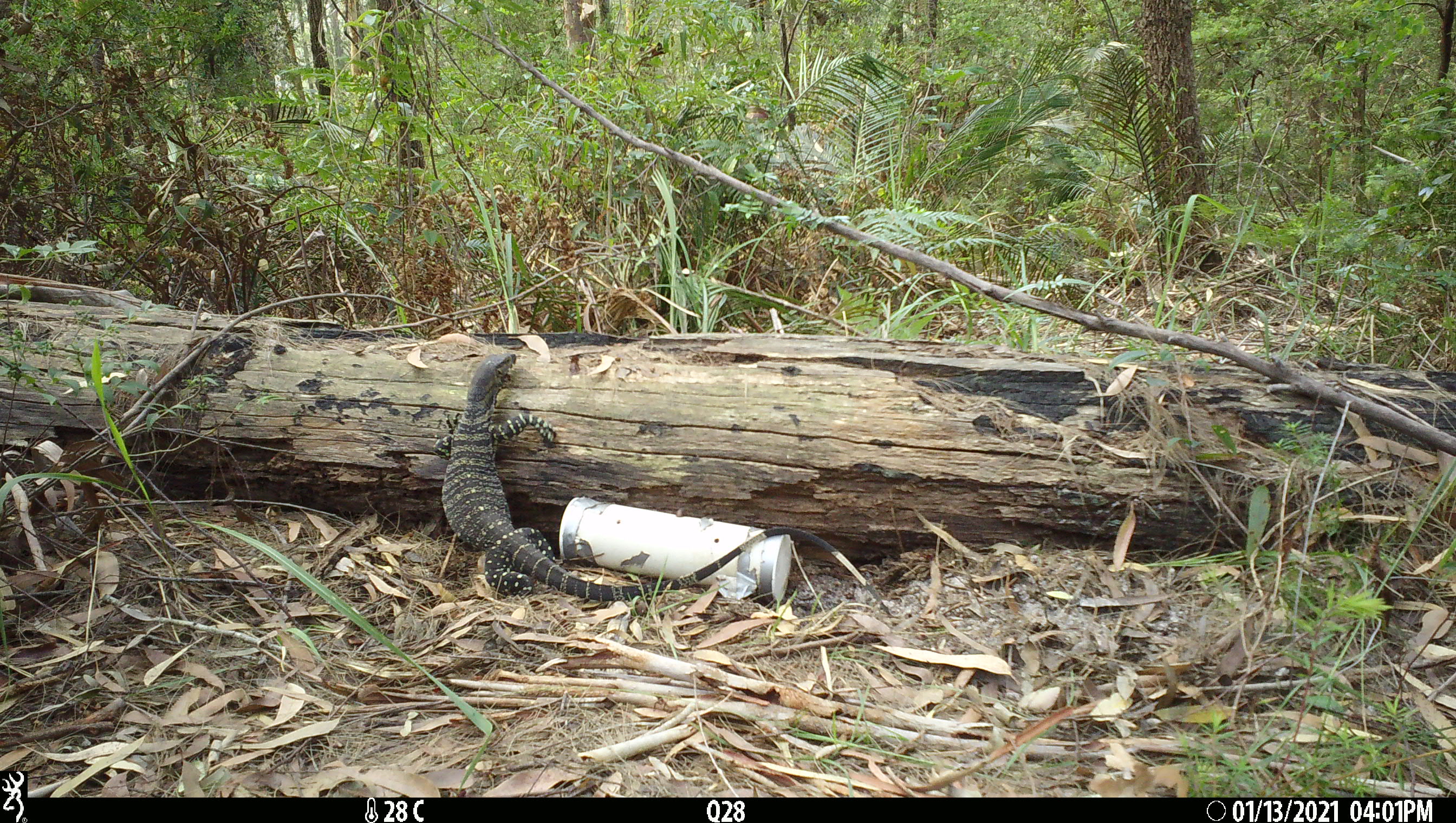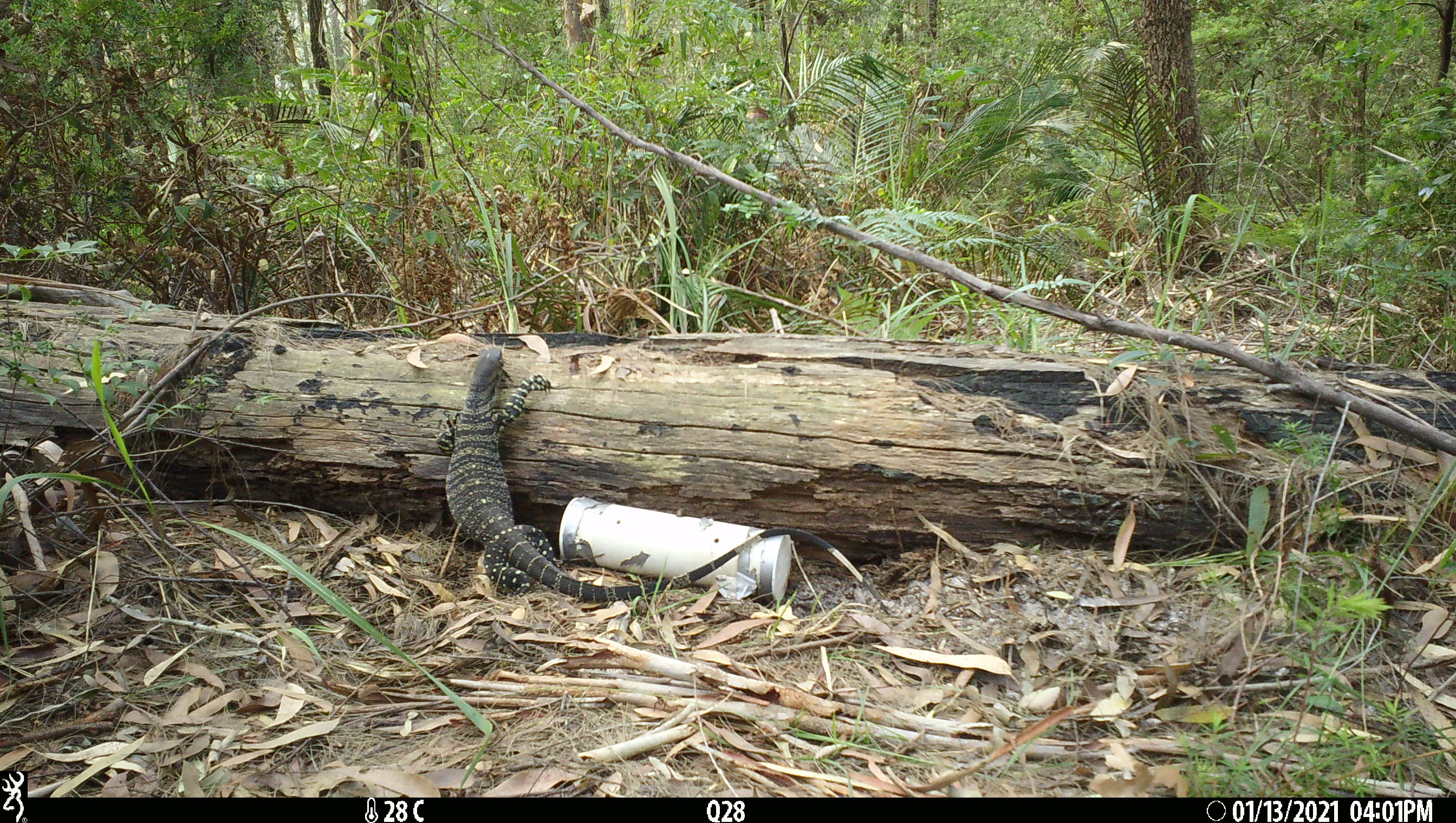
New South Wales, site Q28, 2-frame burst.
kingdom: Animalia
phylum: Chordata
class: Reptilia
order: Squamata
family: Varanidae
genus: Varanus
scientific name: Varanus varius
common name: lace monitor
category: goanna